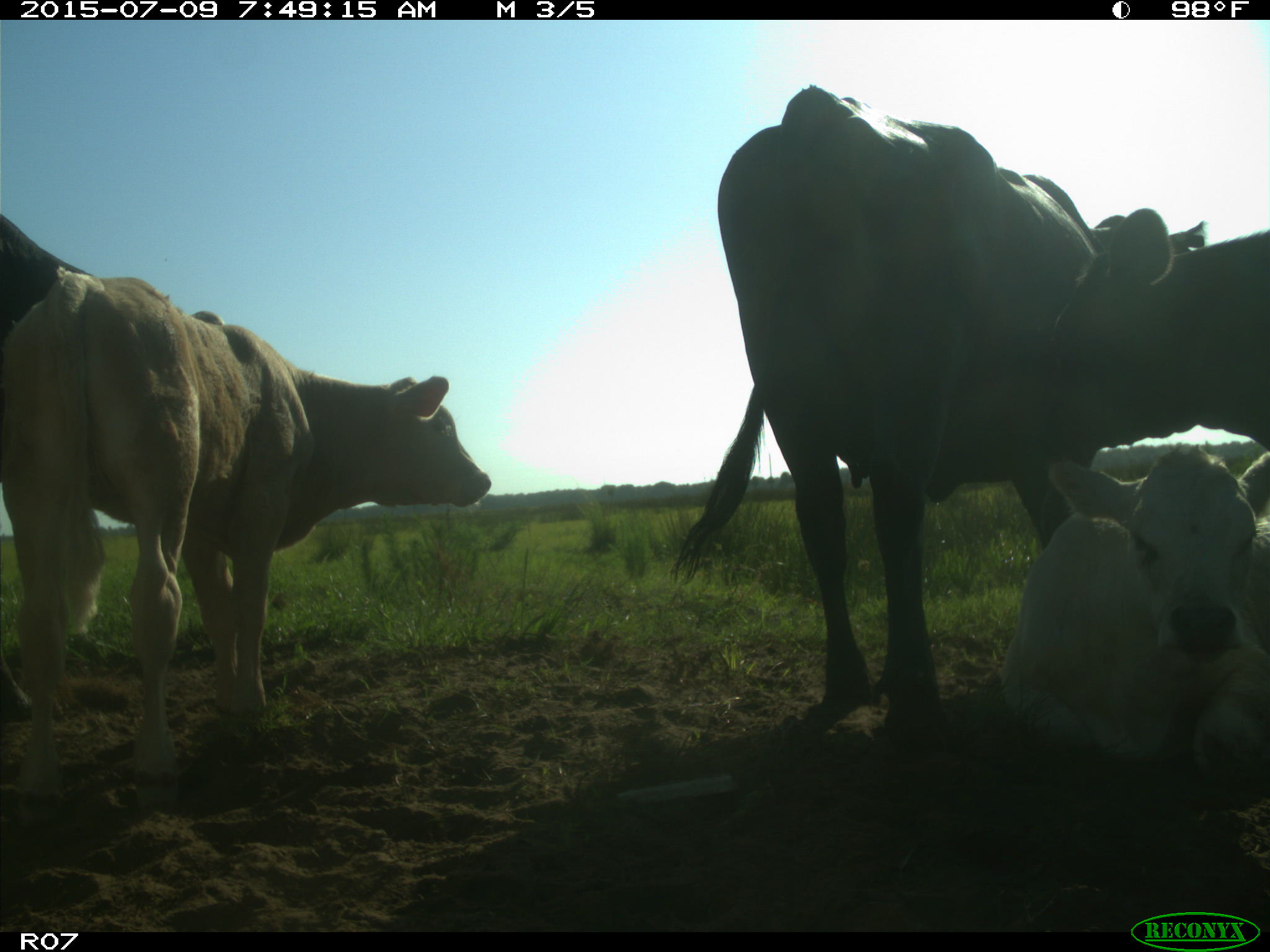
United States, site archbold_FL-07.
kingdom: Animalia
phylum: Chordata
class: Mammalia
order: Artiodactyla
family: Bovidae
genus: Bos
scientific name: Bos taurus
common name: domestic cow